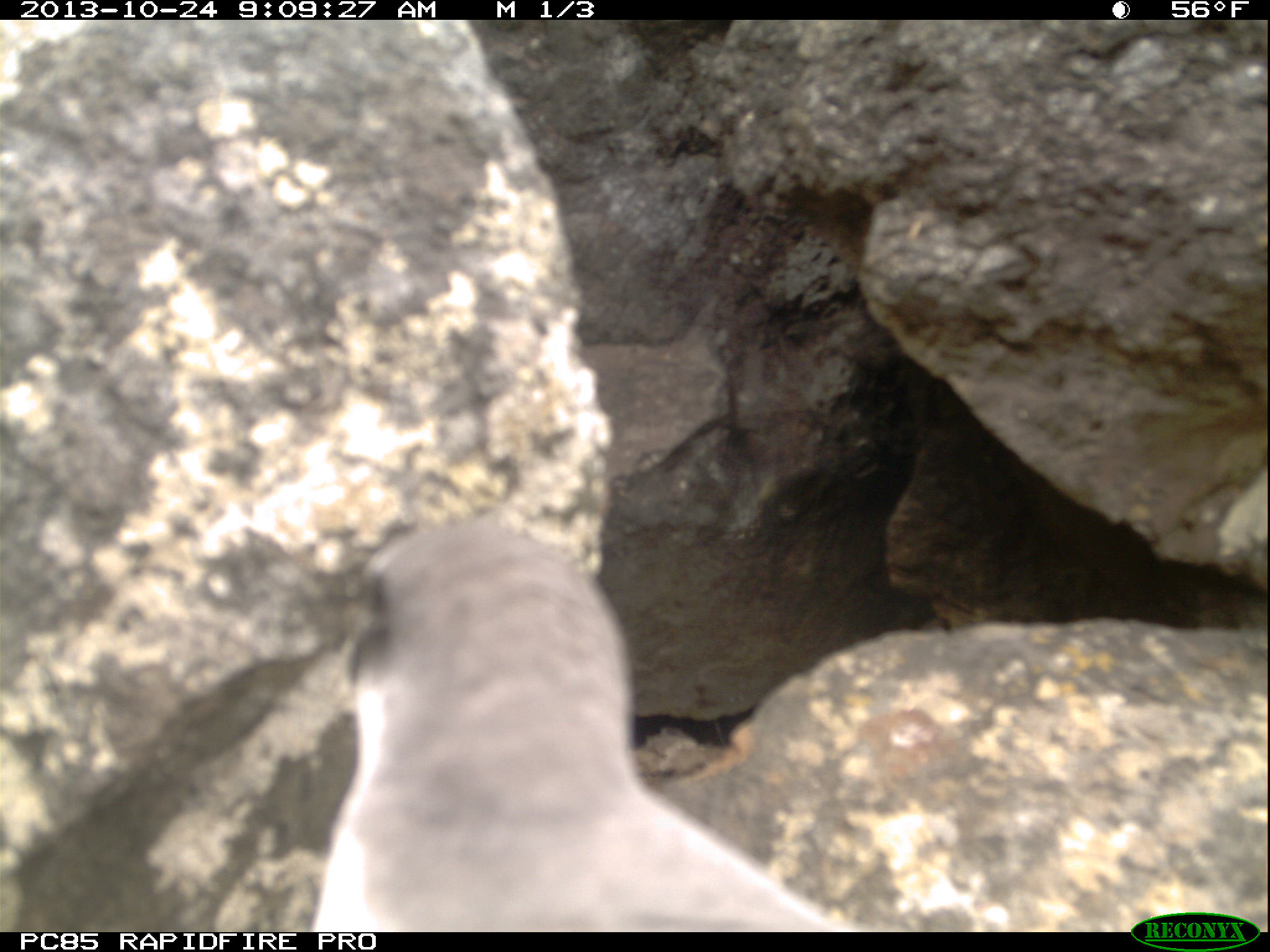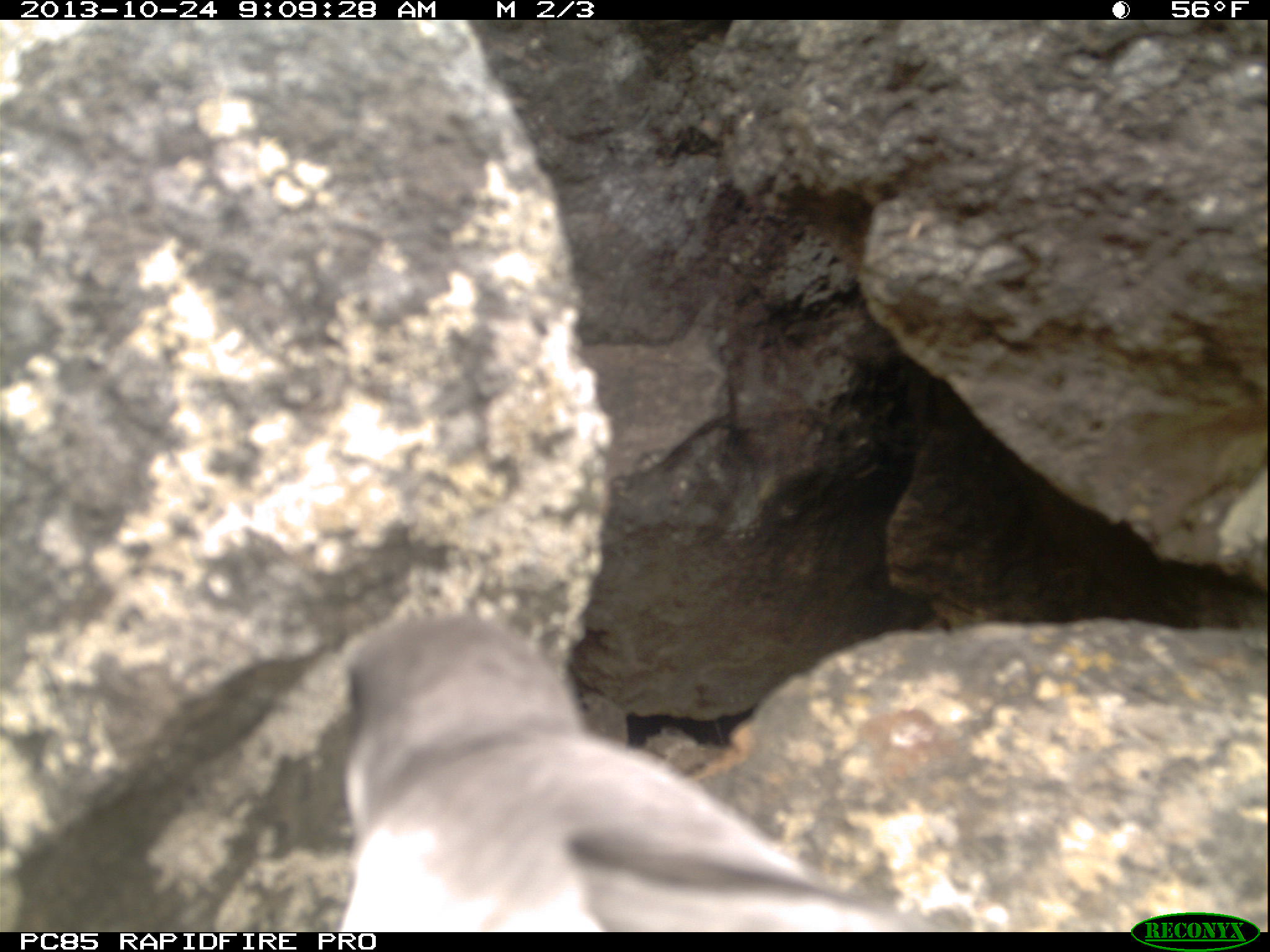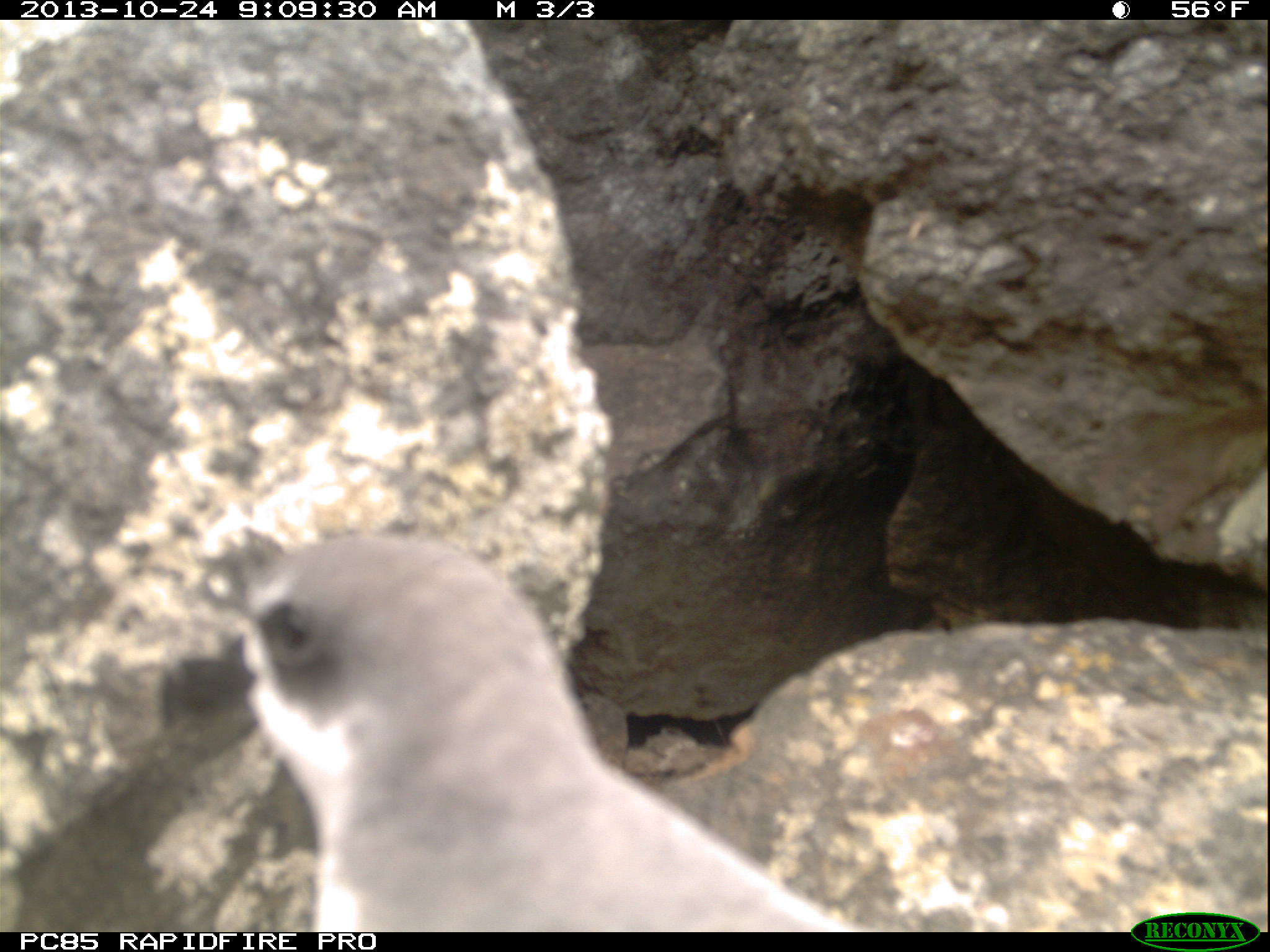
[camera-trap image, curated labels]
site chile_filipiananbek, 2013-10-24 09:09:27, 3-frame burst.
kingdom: Animalia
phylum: Chordata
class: Aves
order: Procellariiformes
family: Procellariidae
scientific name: Procellariidae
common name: petrel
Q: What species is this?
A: Petrel (Procellariidae).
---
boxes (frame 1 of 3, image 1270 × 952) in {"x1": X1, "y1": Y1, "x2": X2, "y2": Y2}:
petrel: {"x1": 308, "y1": 521, "x2": 840, "y2": 928}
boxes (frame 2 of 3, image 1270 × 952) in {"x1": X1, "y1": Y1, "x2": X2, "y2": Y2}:
petrel: {"x1": 321, "y1": 609, "x2": 939, "y2": 930}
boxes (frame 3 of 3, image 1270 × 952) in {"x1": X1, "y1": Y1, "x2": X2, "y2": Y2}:
petrel: {"x1": 216, "y1": 530, "x2": 872, "y2": 930}